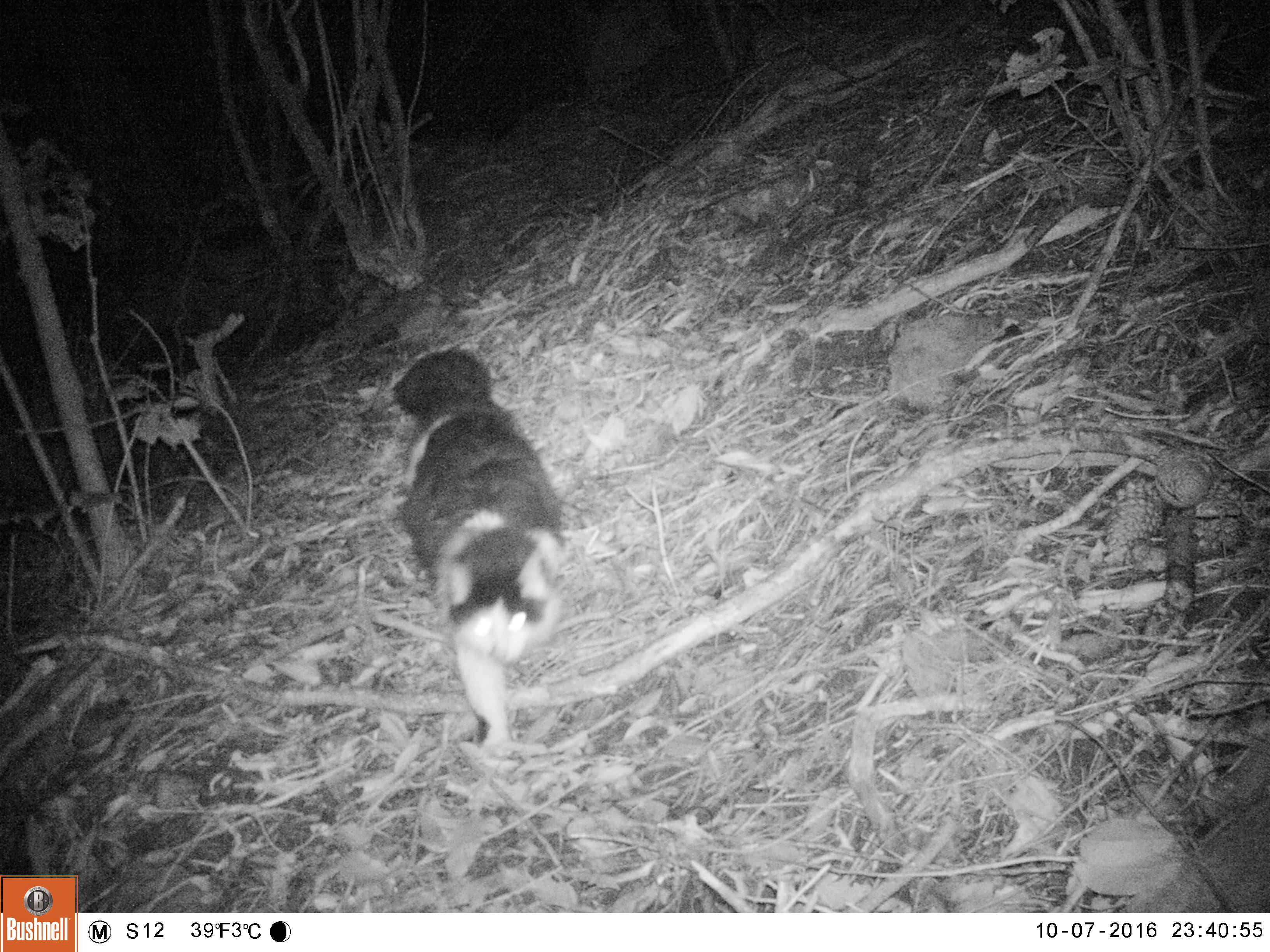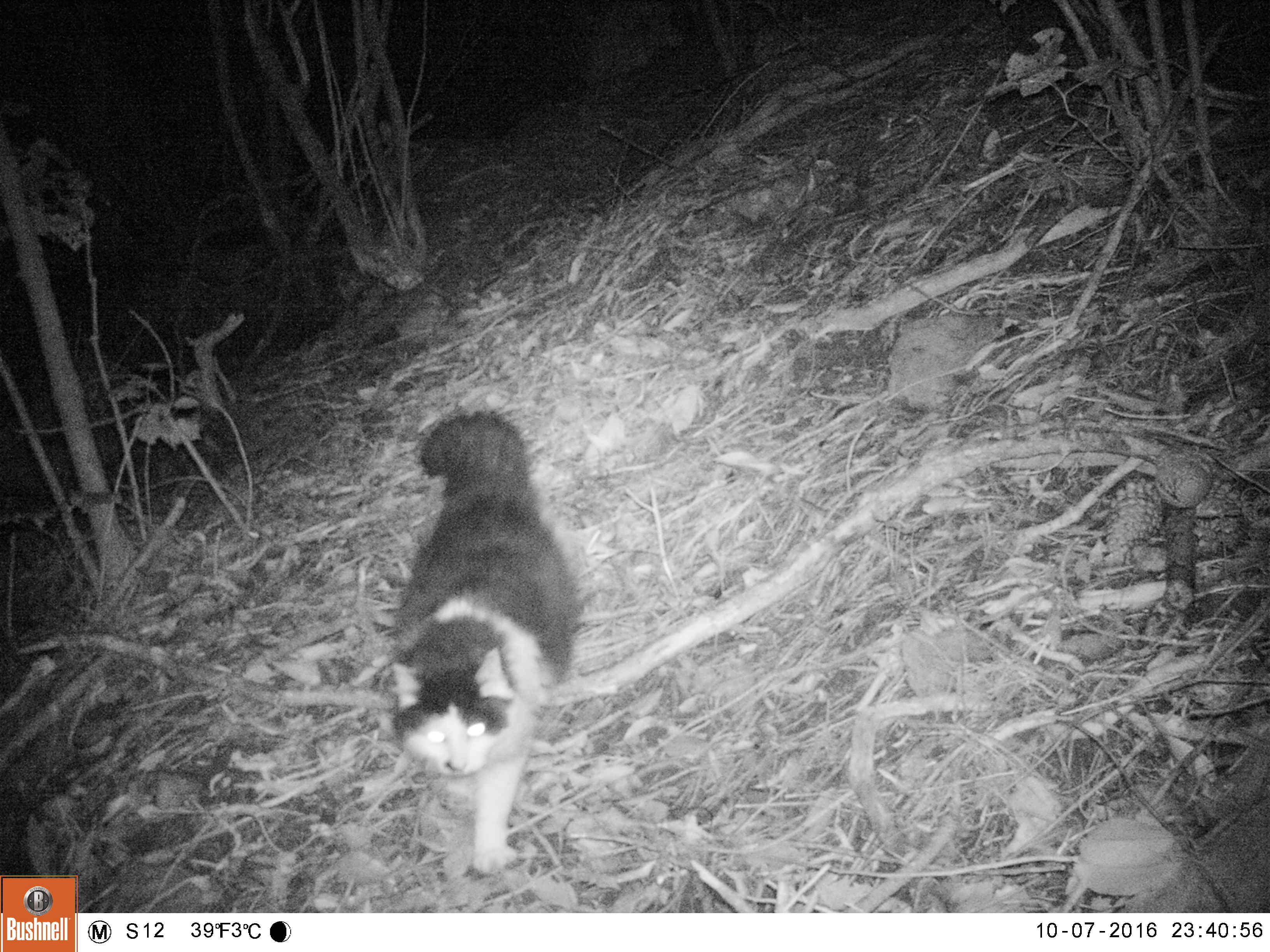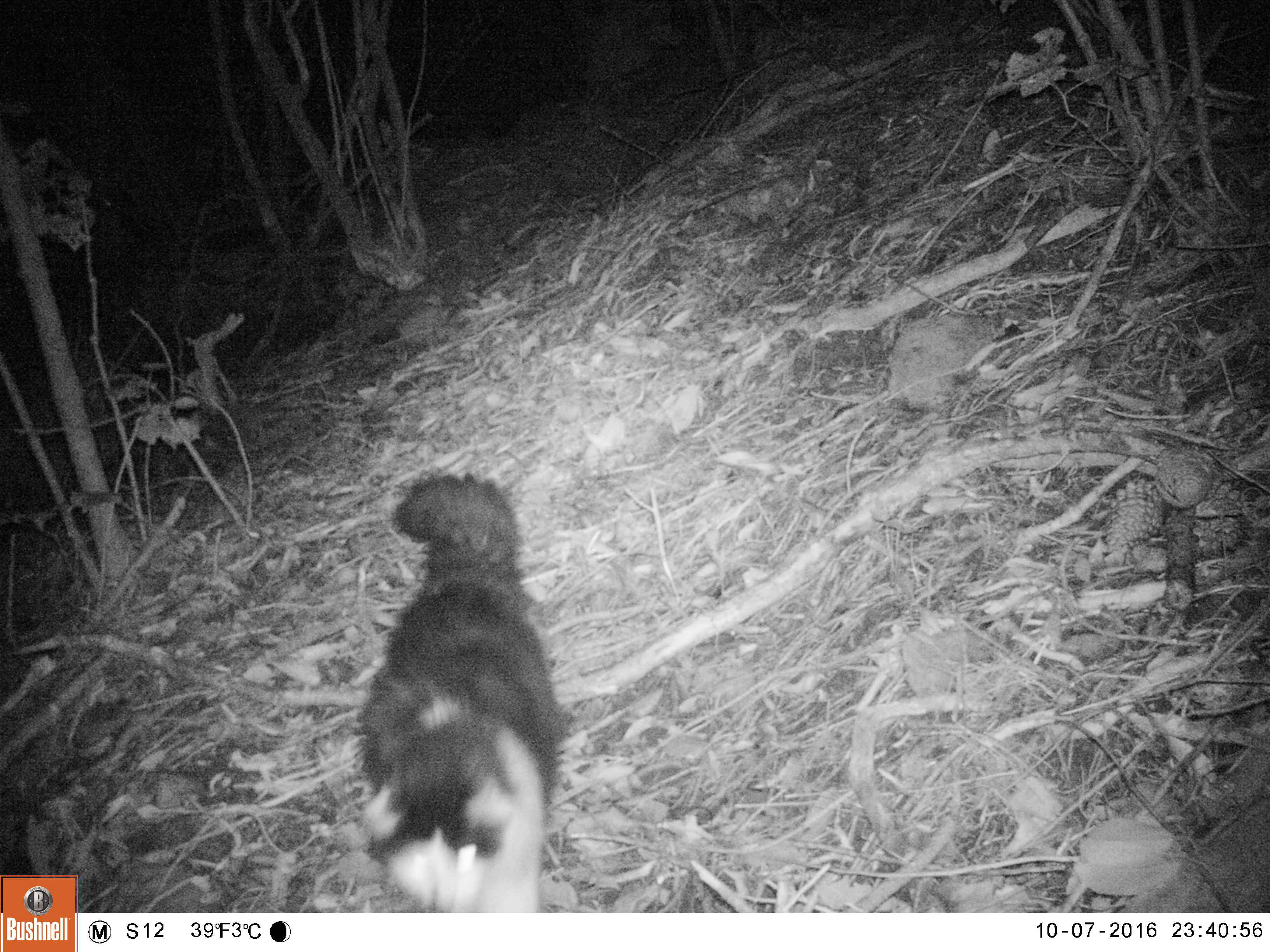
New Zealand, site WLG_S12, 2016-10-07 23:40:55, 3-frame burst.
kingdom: Animalia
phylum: Chordata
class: Mammalia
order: Carnivora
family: Felidae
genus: Felis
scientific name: Felis catus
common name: domestic cat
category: cat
Cat (domestic cat) (Felis catus).